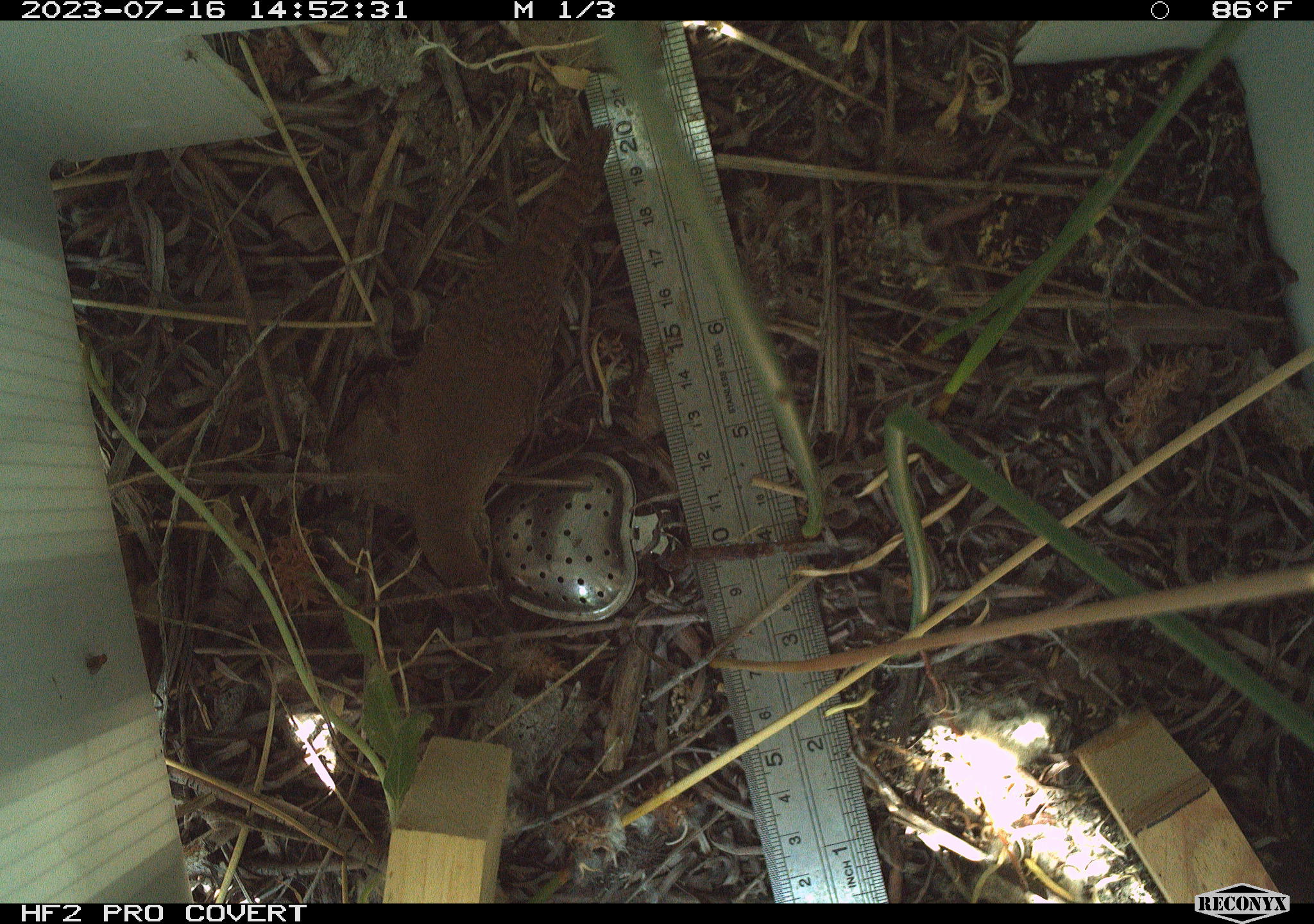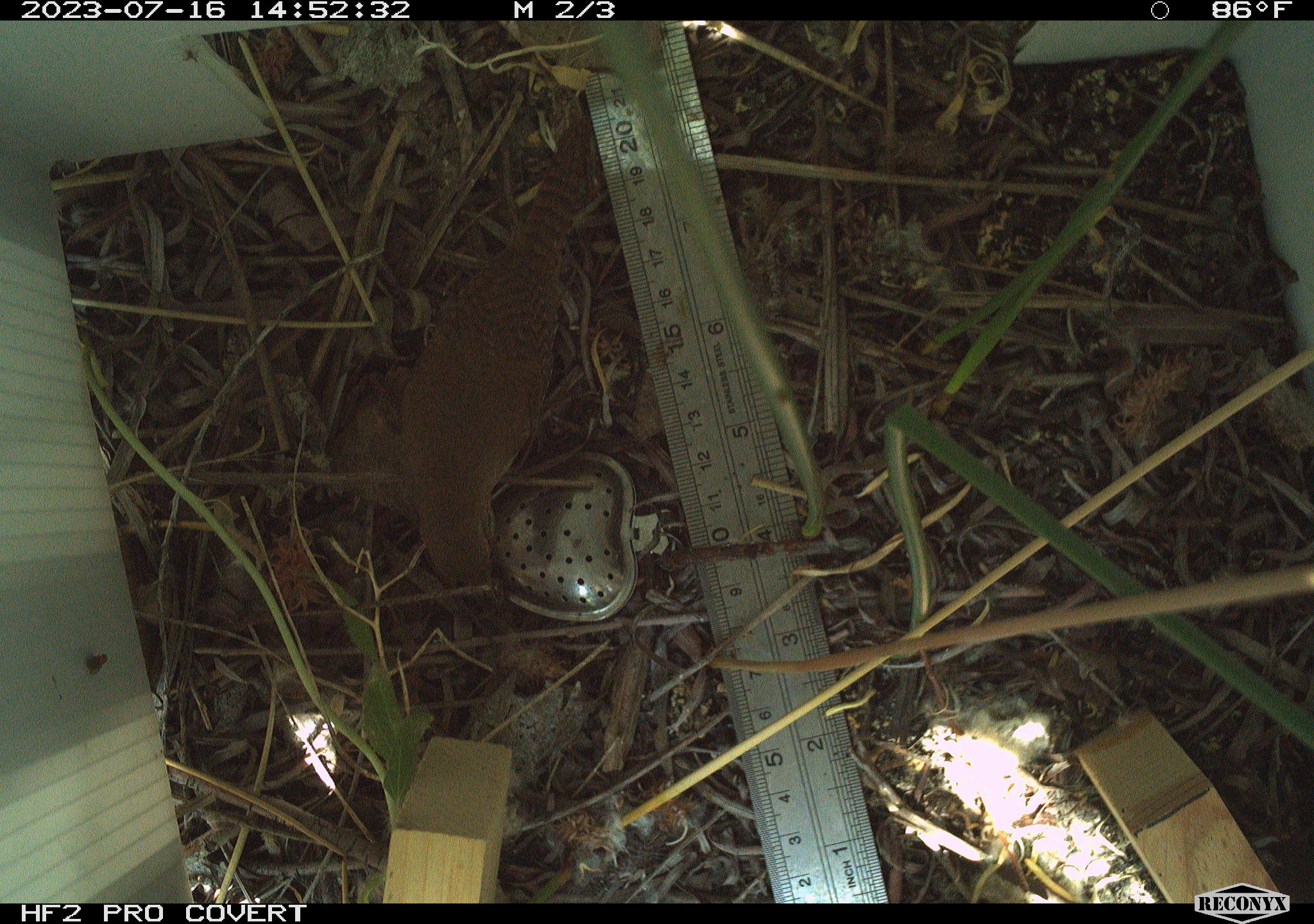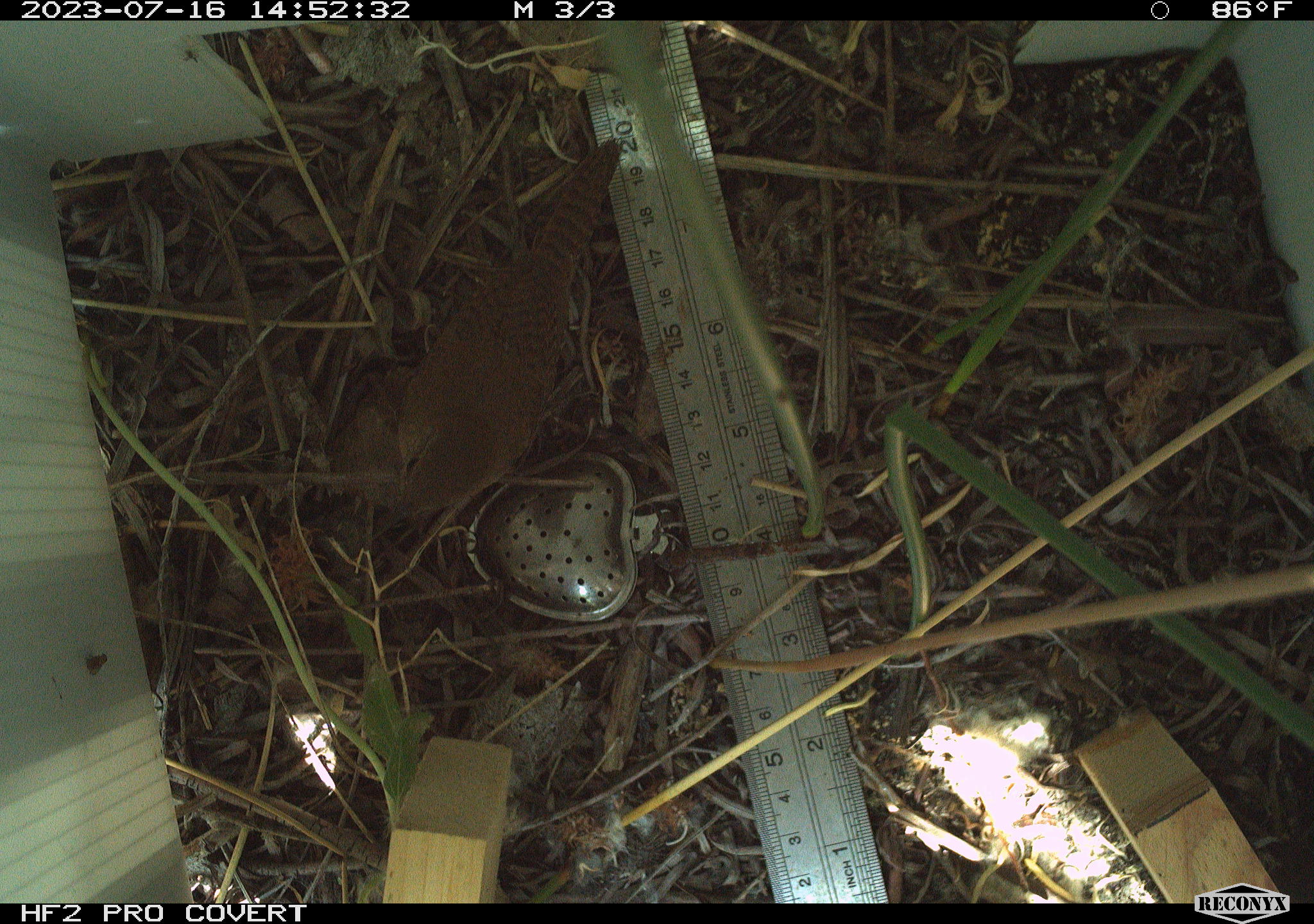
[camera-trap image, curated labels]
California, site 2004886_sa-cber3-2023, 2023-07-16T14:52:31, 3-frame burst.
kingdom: Animalia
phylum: Chordata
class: Aves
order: Passeriformes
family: Troglodytidae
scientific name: Troglodytidae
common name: wren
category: troglodytidae family